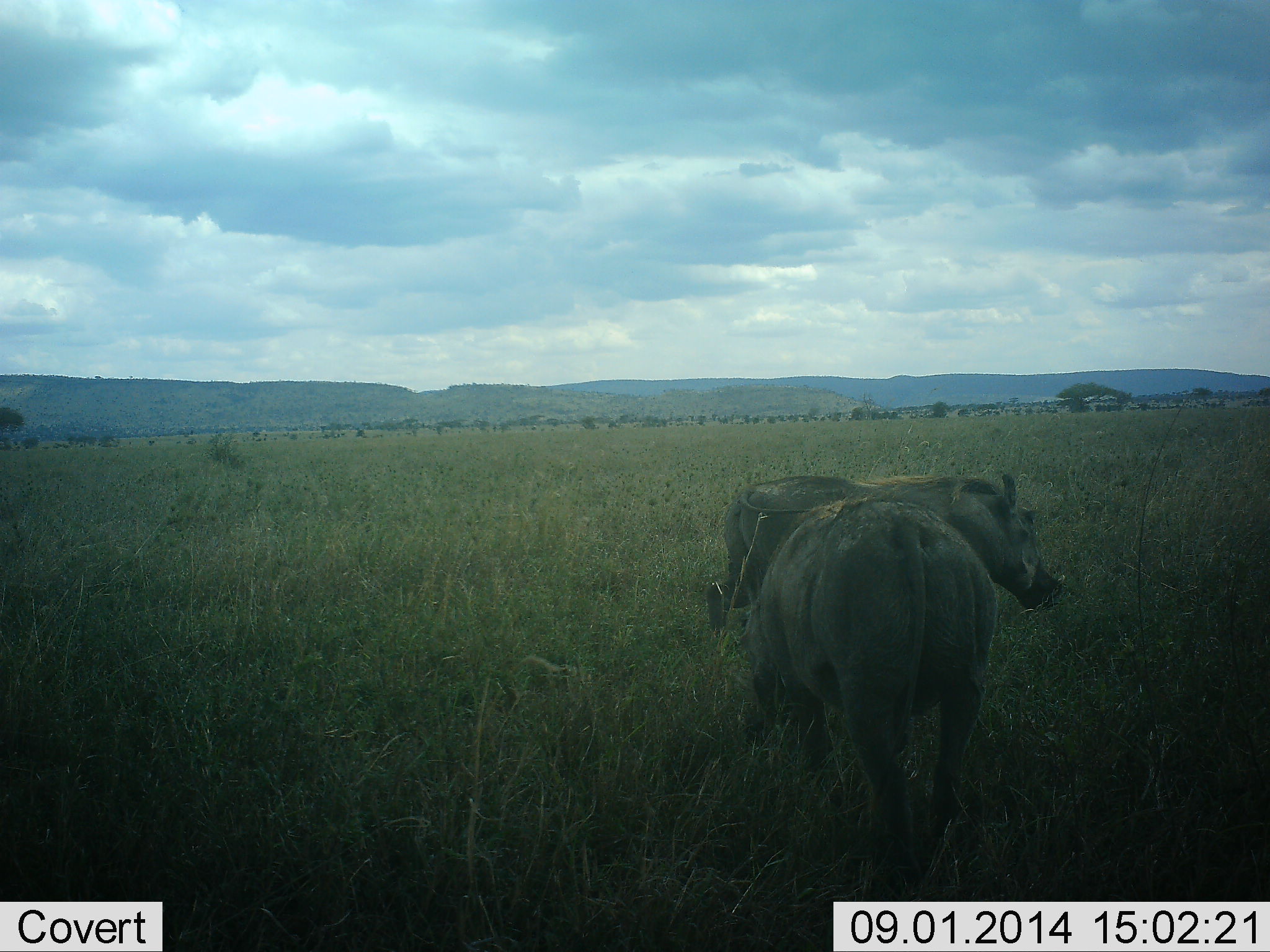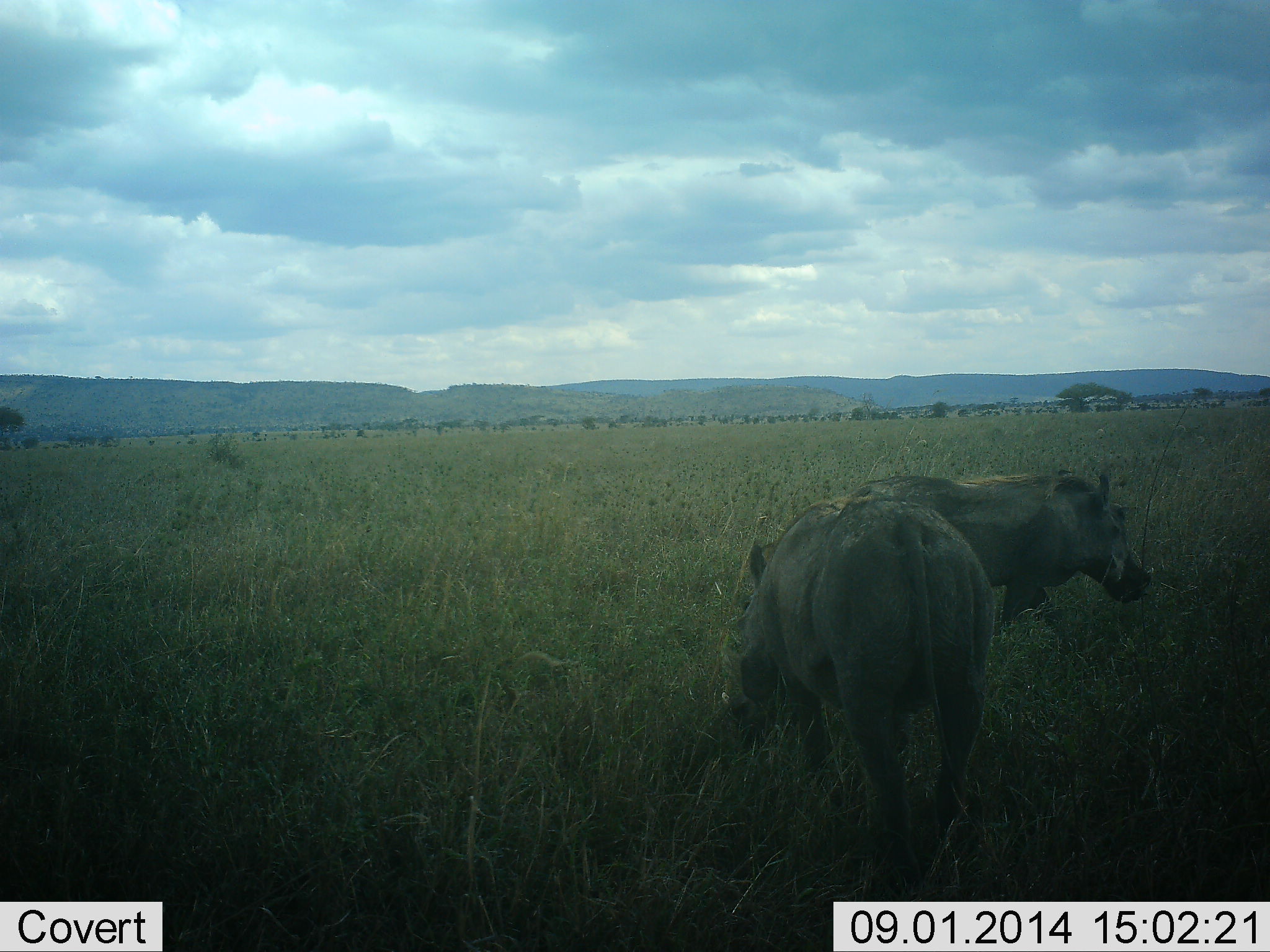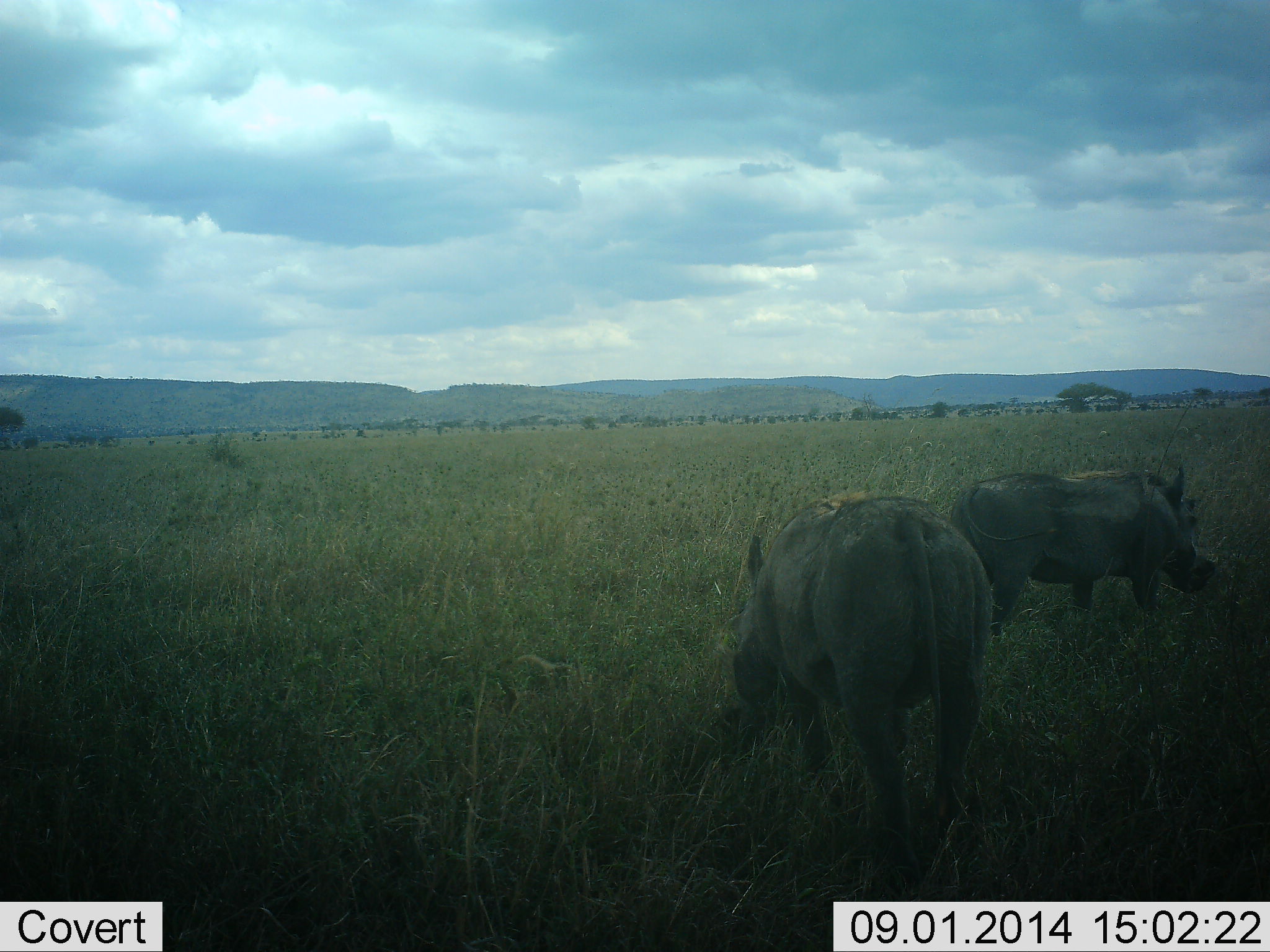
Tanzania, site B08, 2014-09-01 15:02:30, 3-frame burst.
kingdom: Animalia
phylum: Chordata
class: Mammalia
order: Artiodactyla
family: Suidae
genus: Phacochoerus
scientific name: Phacochoerus africanus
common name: warthog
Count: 2.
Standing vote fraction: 40%.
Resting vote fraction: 0%.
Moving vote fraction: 70%.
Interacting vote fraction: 0%.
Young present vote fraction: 0%.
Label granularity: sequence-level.